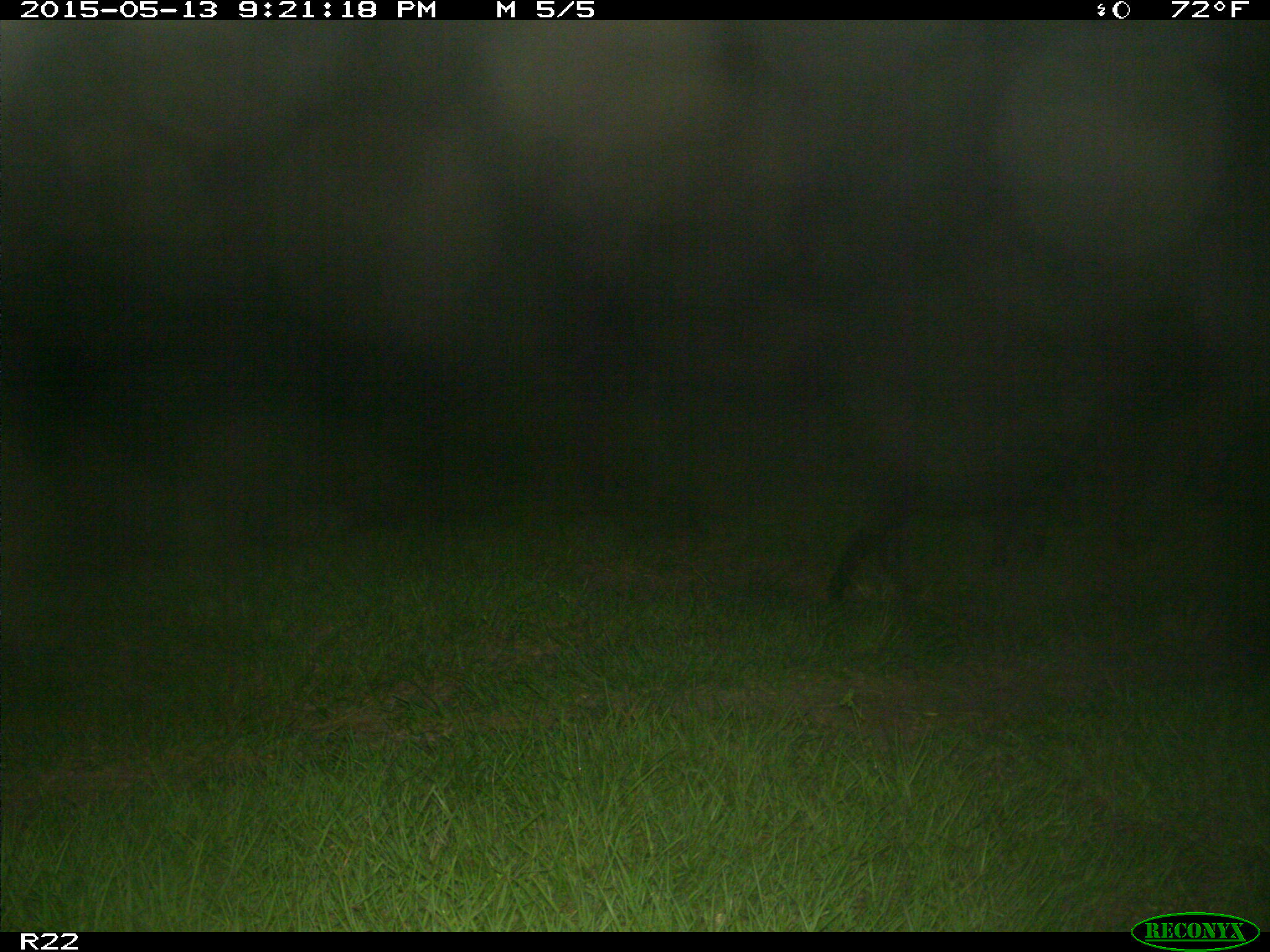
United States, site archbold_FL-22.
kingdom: Animalia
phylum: Chordata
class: Mammalia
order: Artiodactyla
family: Suidae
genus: Sus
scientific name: Sus scrofa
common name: wild boar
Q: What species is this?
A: Sus scrofa (wild boar).